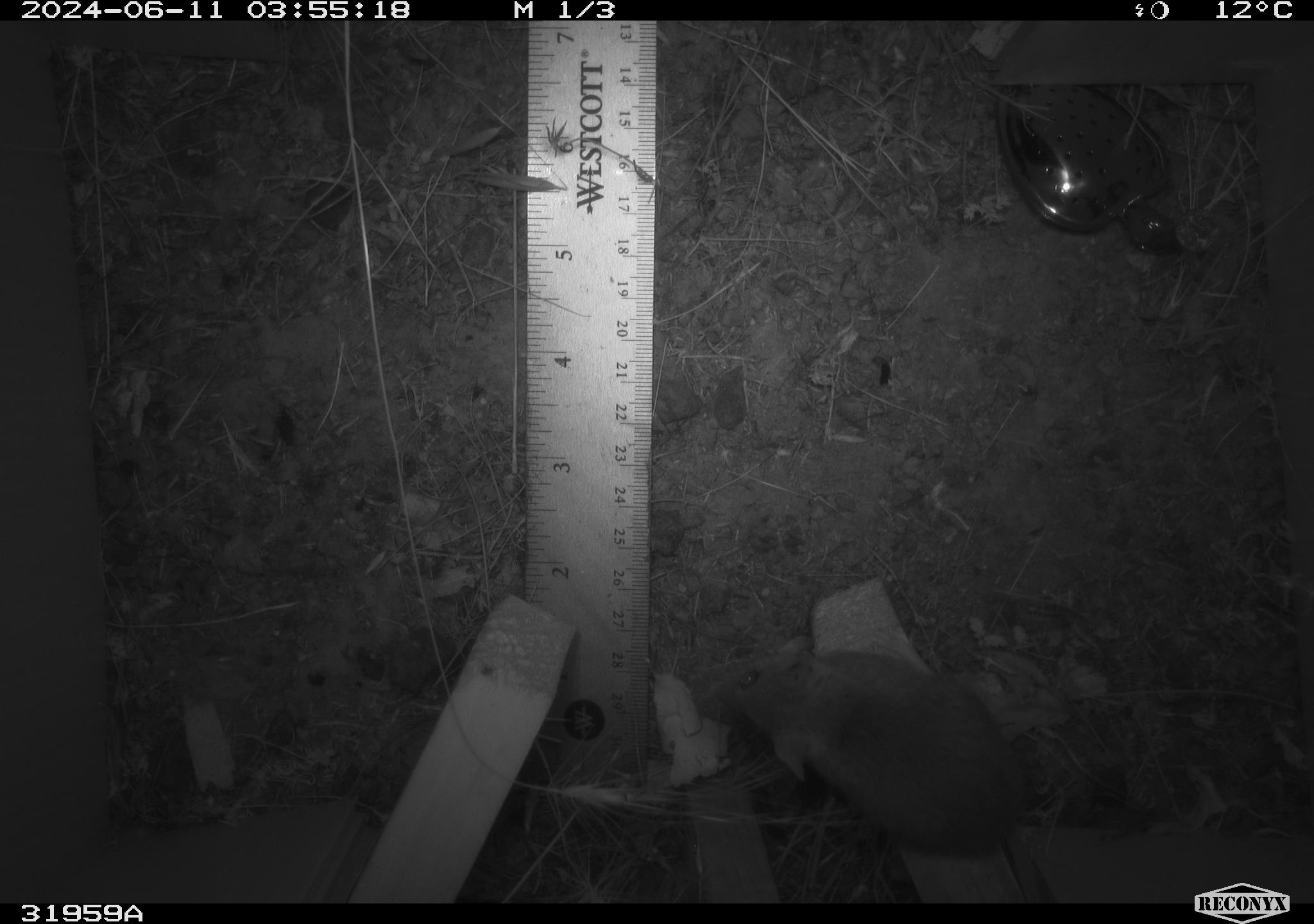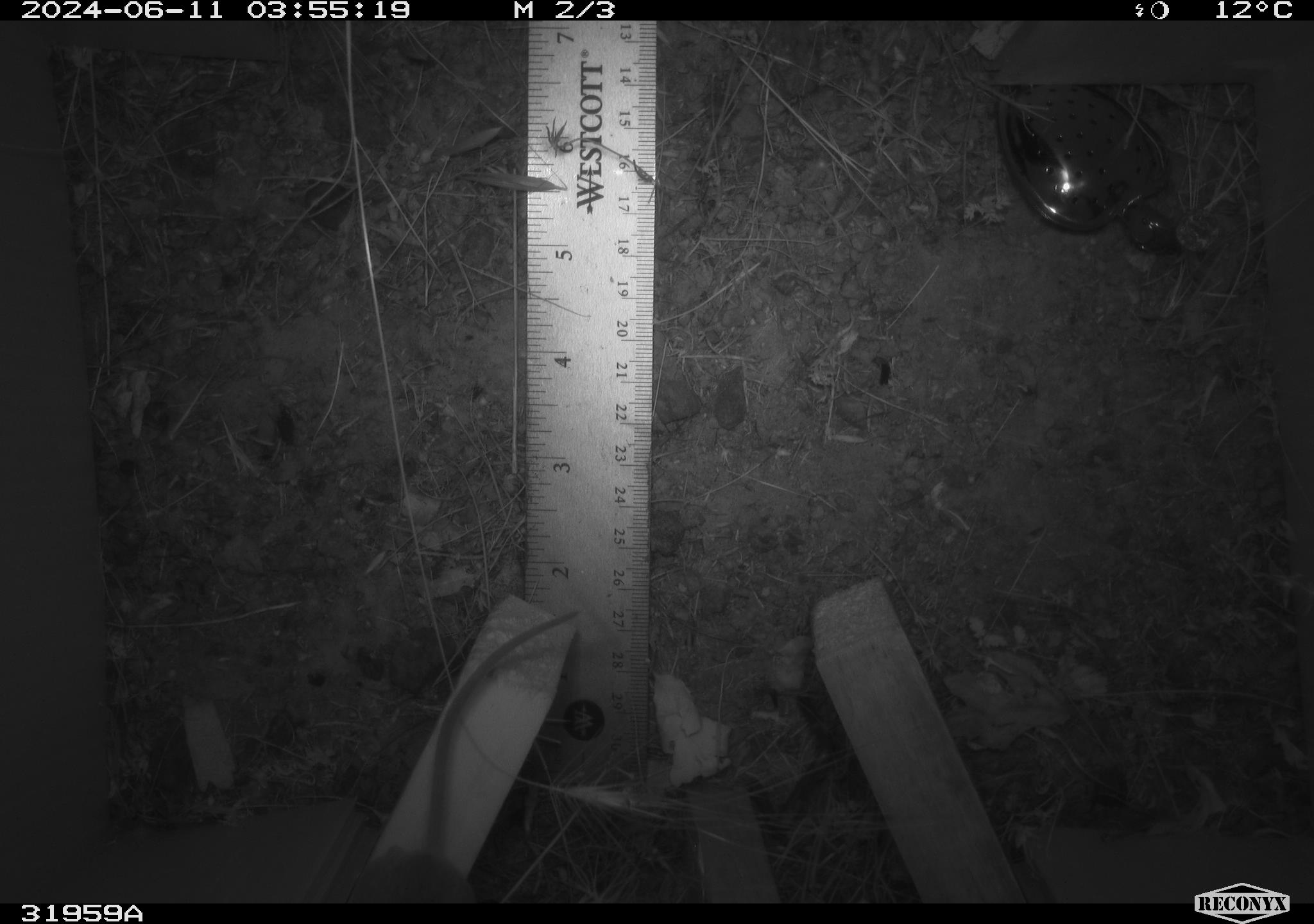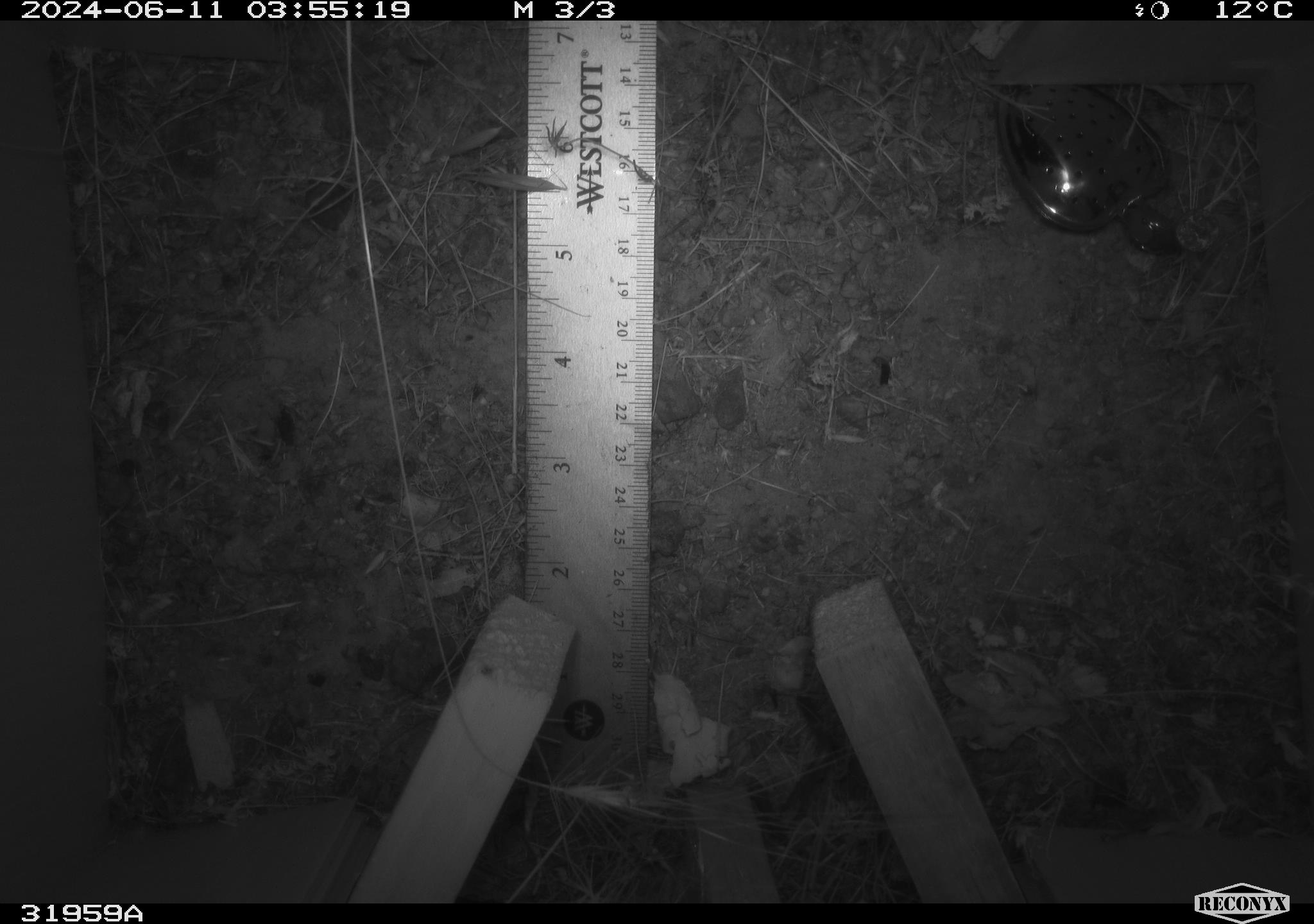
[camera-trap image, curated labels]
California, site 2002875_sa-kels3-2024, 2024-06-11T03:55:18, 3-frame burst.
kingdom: Animalia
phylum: Chordata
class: Mammalia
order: Rodentia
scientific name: Rodentia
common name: rodent